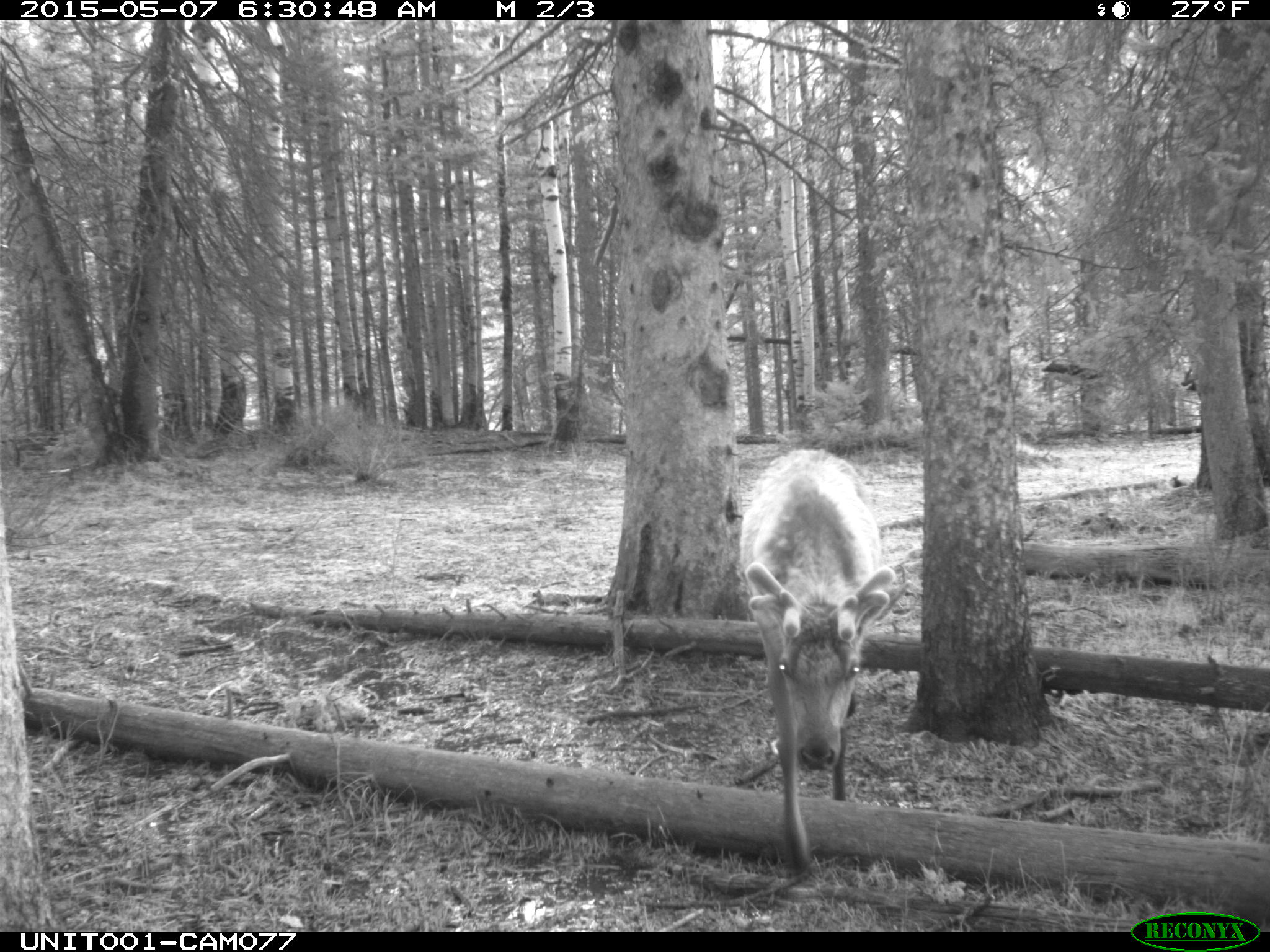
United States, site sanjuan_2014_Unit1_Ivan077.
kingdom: Animalia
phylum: Chordata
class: Mammalia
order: Artiodactyla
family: Cervidae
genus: Cervus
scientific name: Cervus elaphus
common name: red deer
Cervus elaphus (red deer).